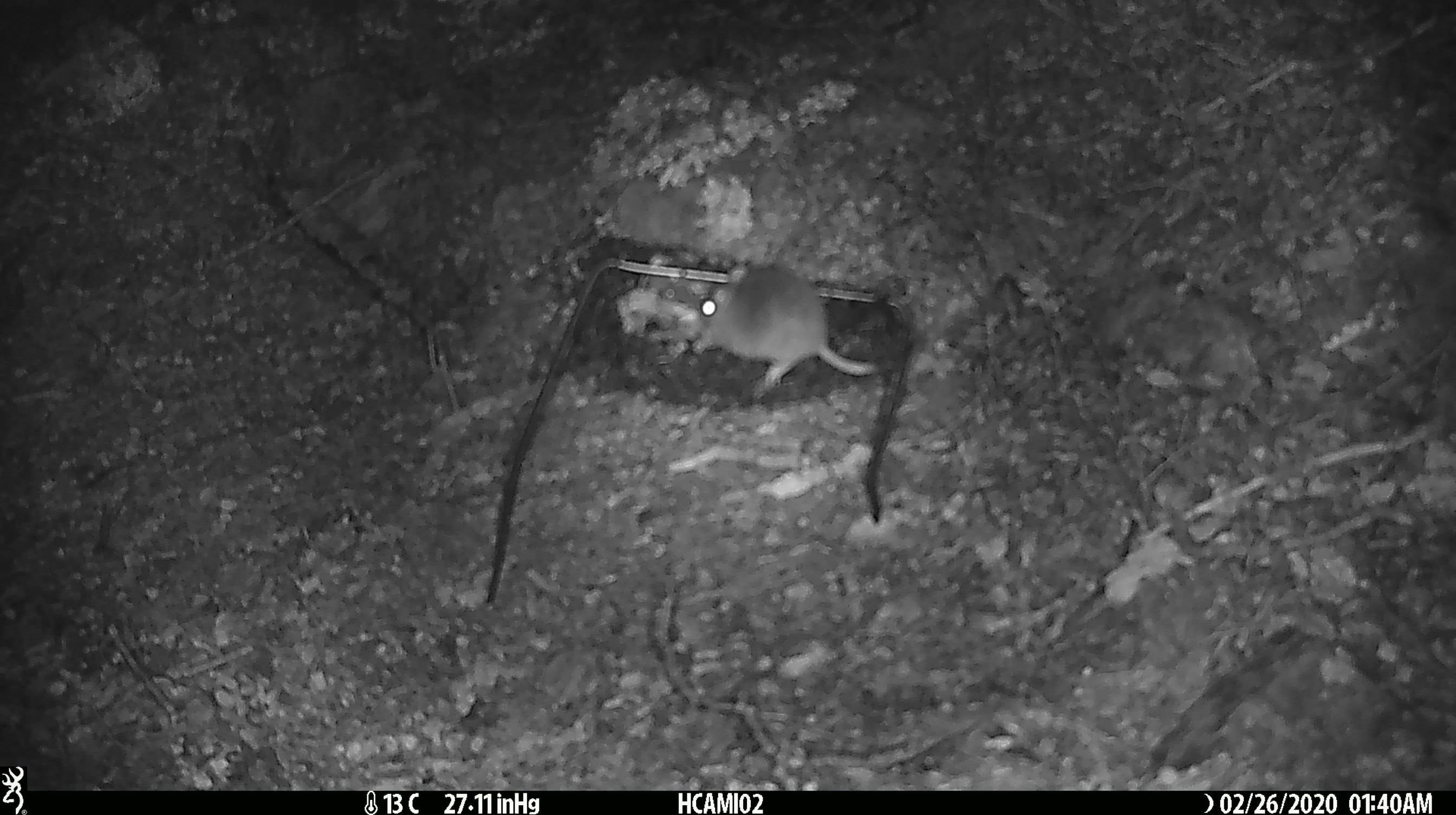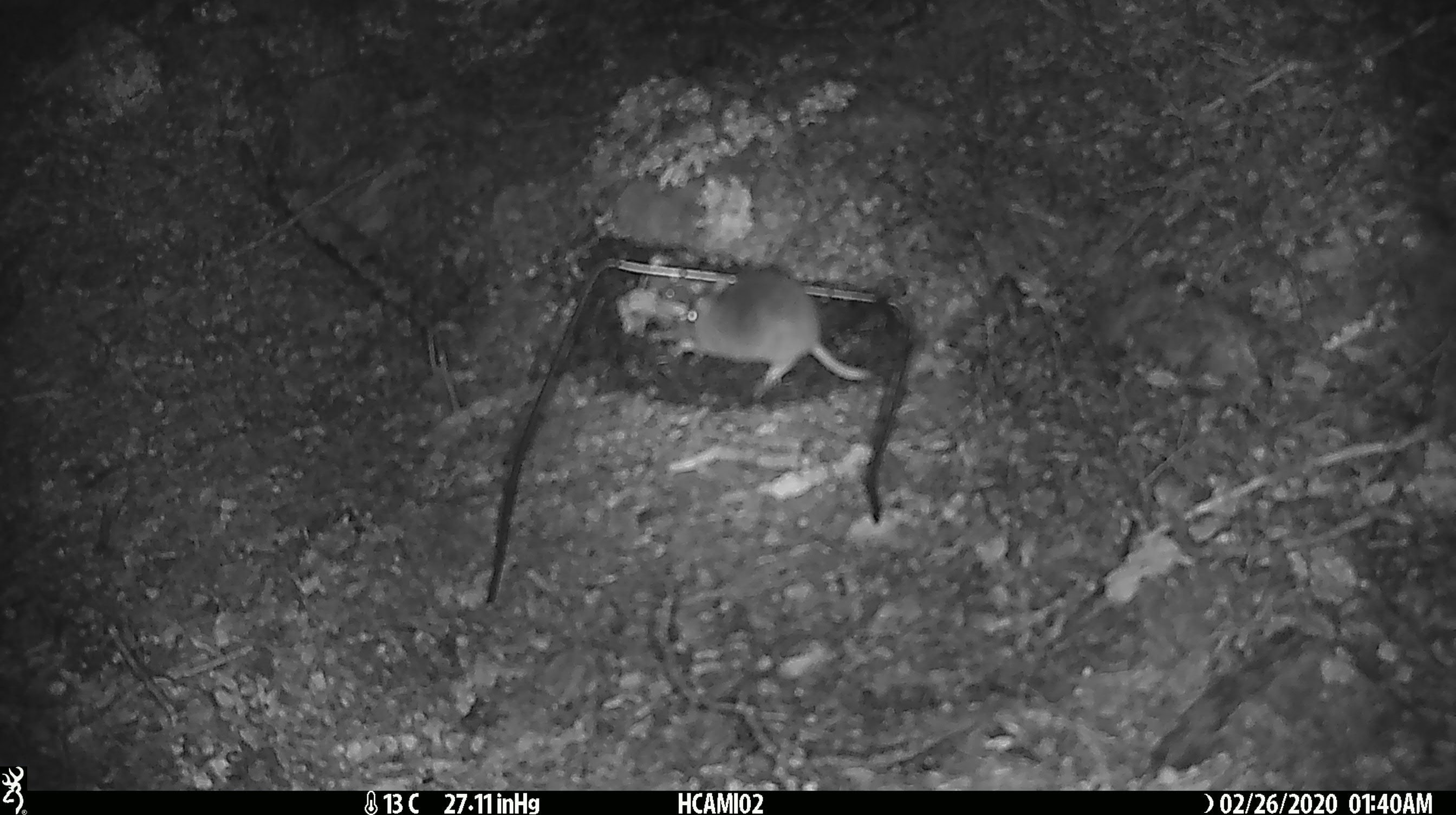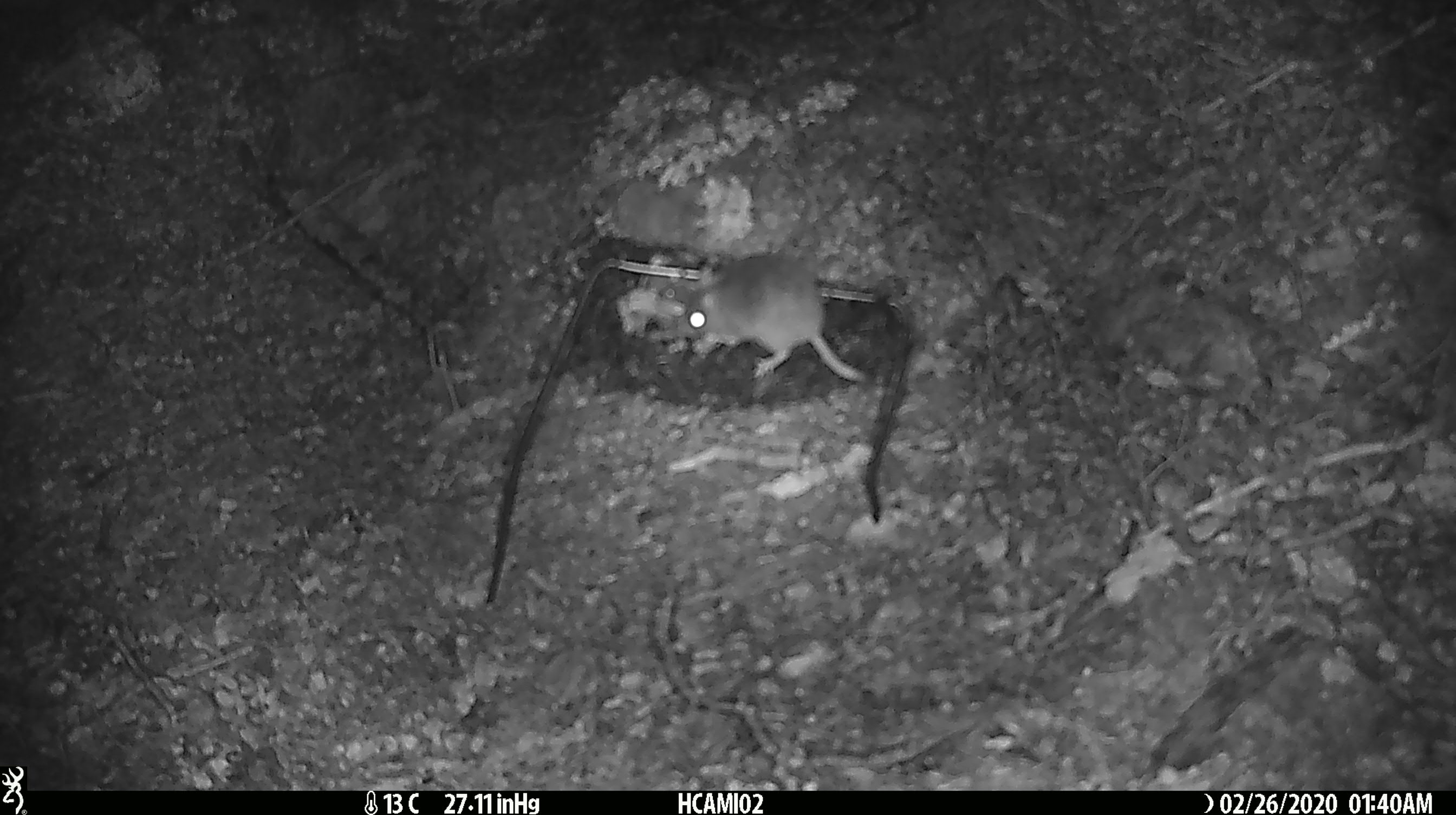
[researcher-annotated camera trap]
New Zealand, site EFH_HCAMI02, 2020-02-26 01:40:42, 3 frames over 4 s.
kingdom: Animalia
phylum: Chordata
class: Mammalia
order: Rodentia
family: Muridae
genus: Mus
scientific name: Mus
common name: mouse